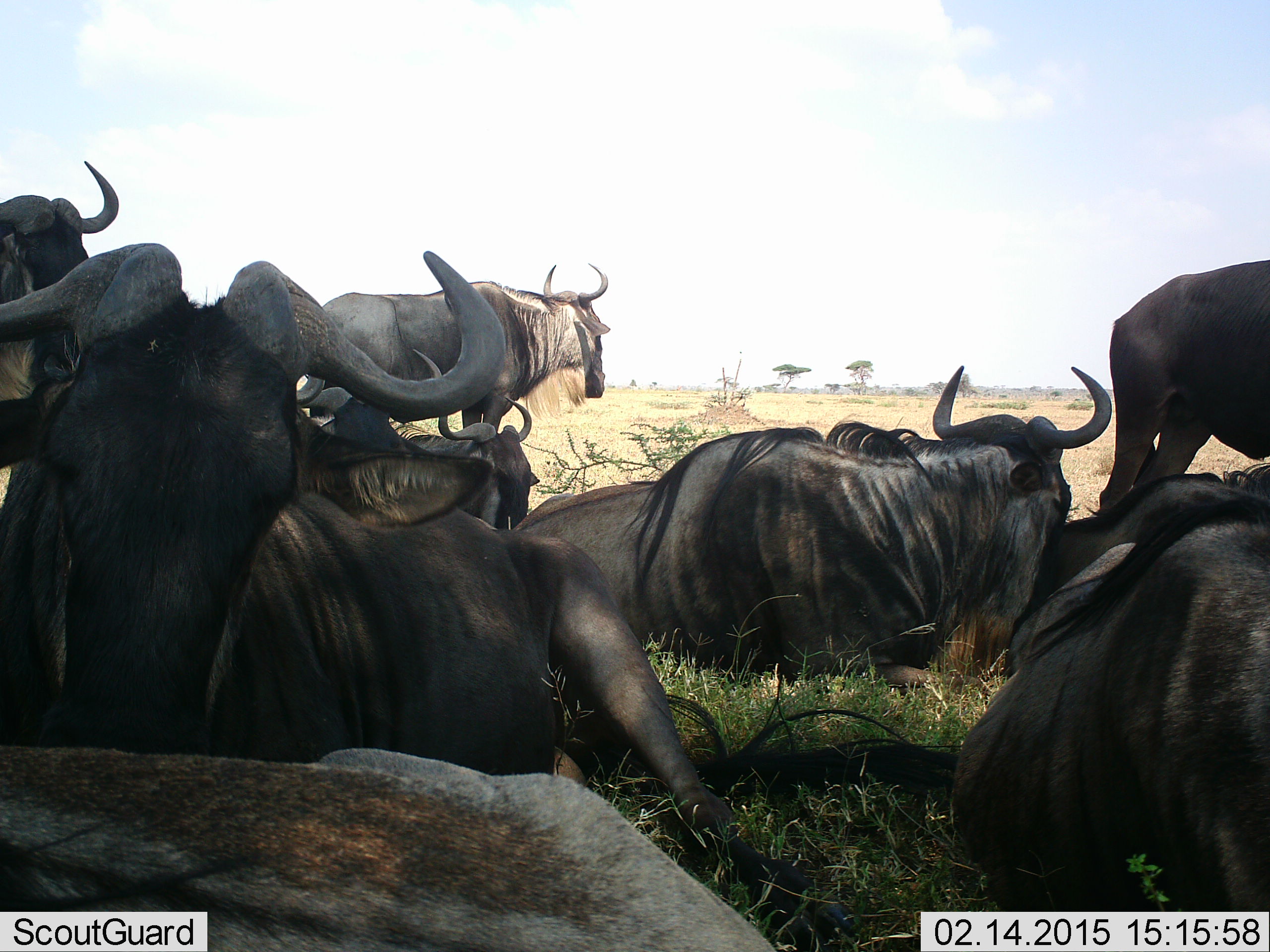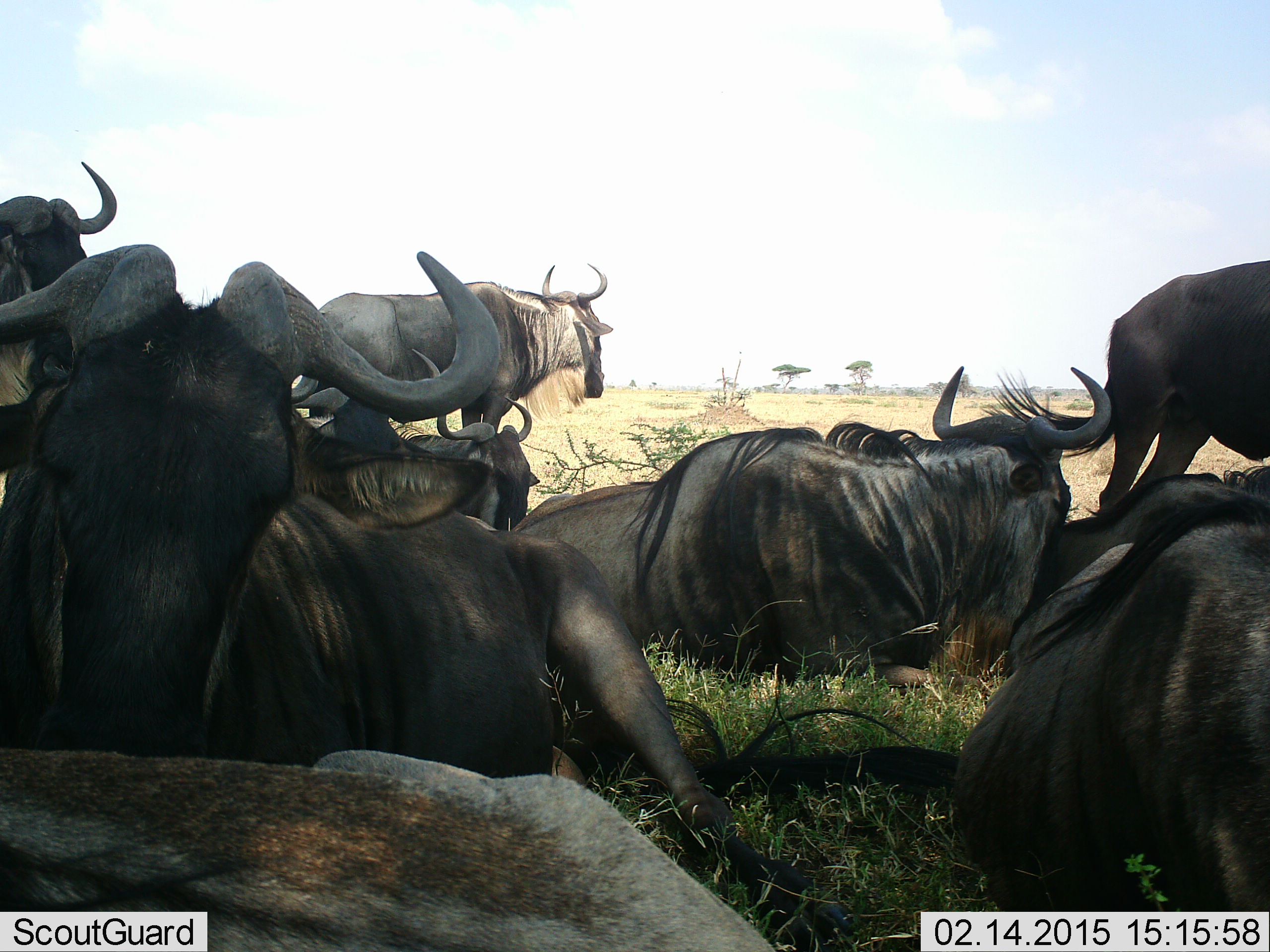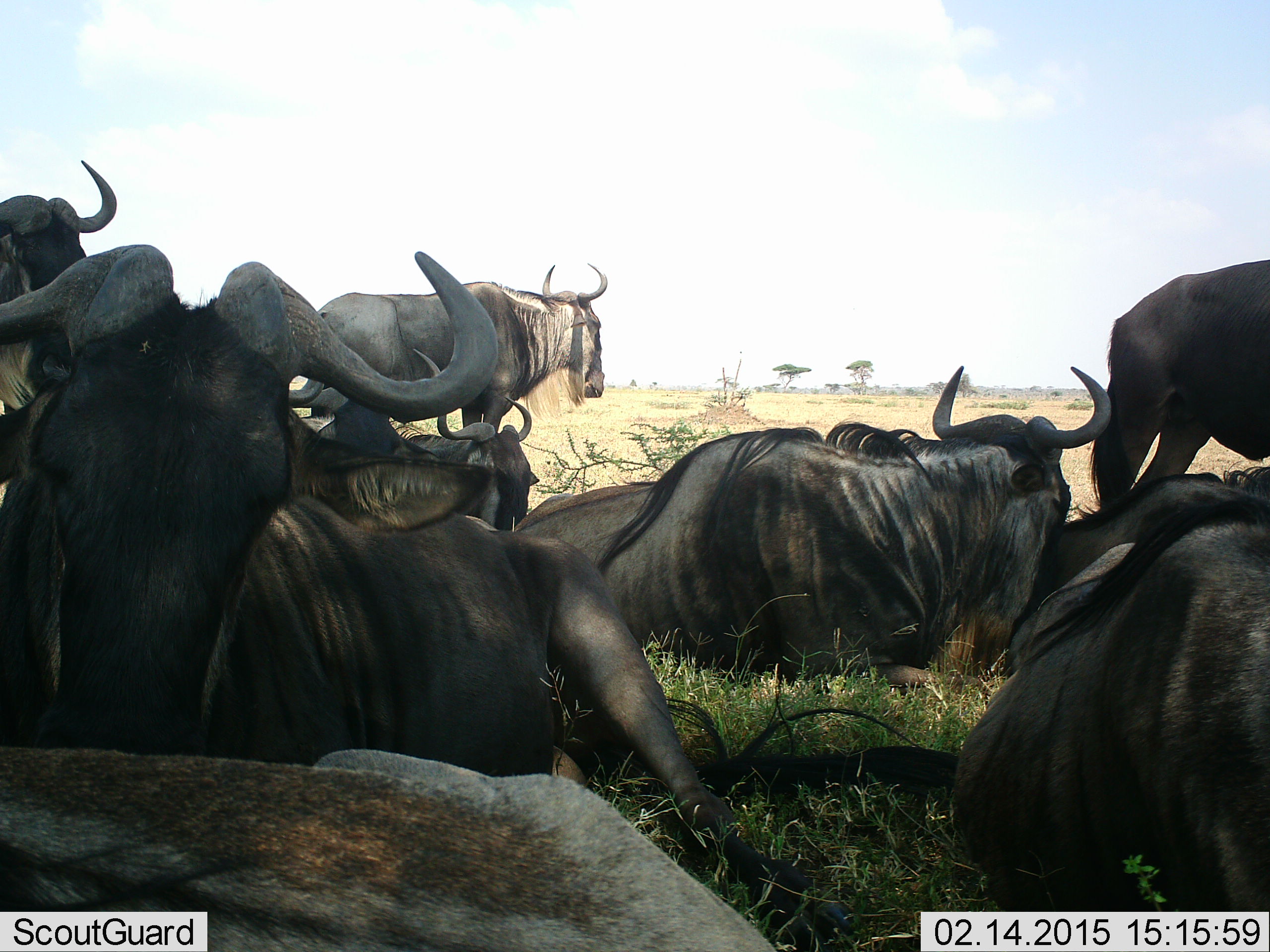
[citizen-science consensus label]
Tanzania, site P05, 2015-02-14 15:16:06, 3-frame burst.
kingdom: Animalia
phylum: Chordata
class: Mammalia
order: Artiodactyla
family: Bovidae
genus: Connochaetes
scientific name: Connochaetes taurinus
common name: blue wildebeest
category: wildebeest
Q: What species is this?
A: Wildebeest (blue wildebeest) (Connochaetes taurinus).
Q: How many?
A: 9.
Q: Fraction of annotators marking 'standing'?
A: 100%.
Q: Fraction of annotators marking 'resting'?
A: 100%.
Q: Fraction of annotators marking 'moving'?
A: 10%.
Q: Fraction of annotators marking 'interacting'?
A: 10%.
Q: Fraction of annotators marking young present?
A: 0%.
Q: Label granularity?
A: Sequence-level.